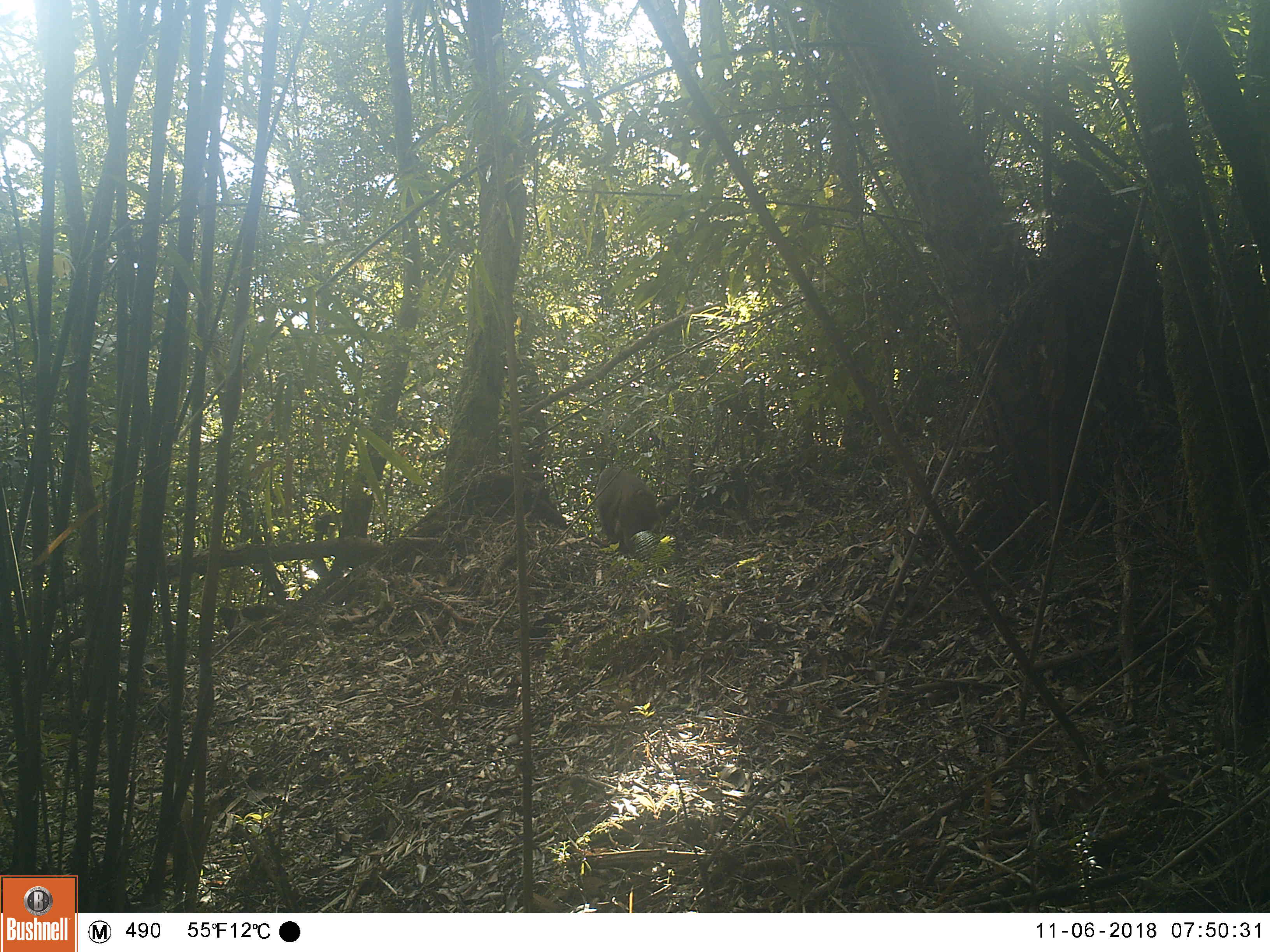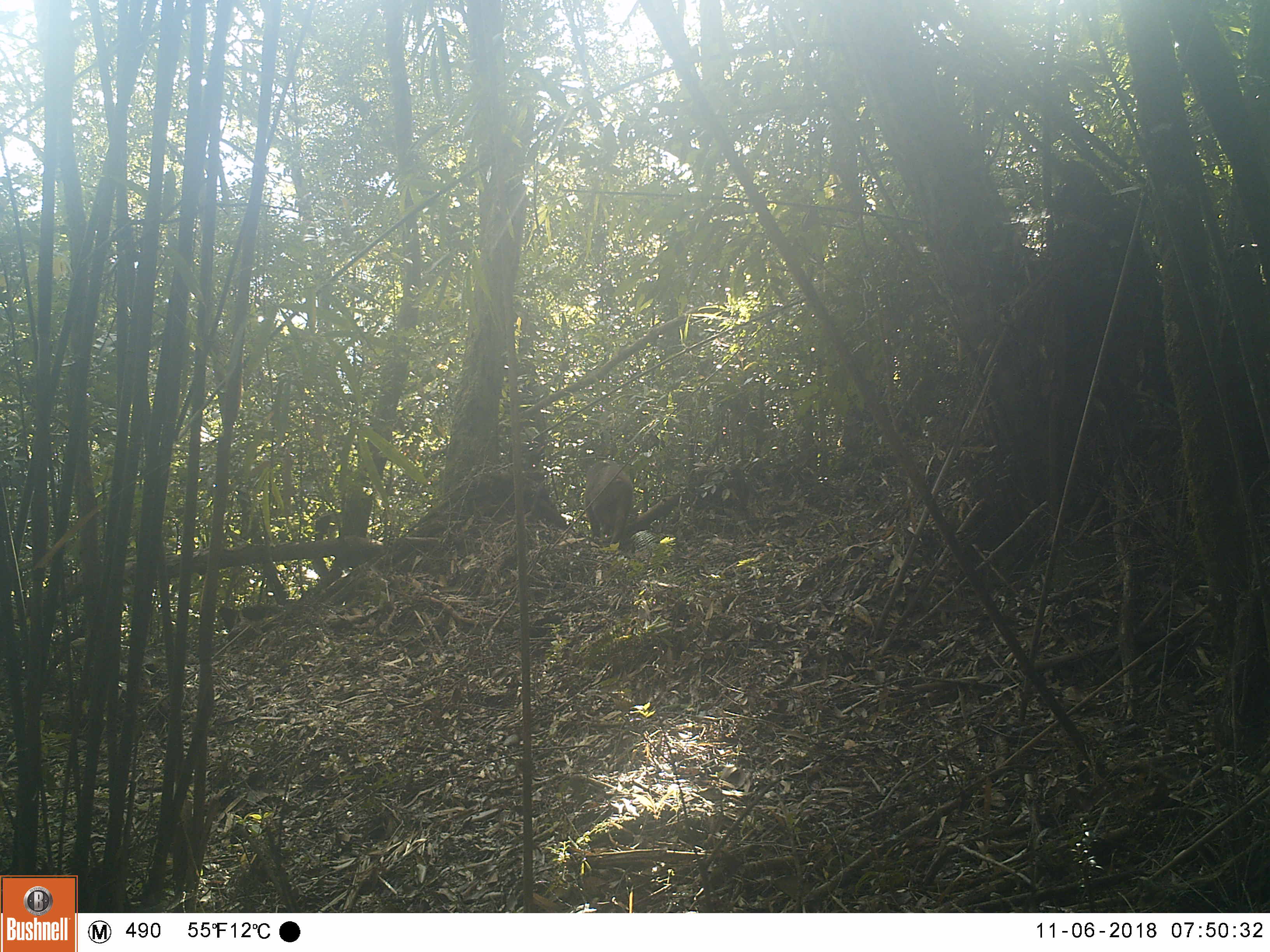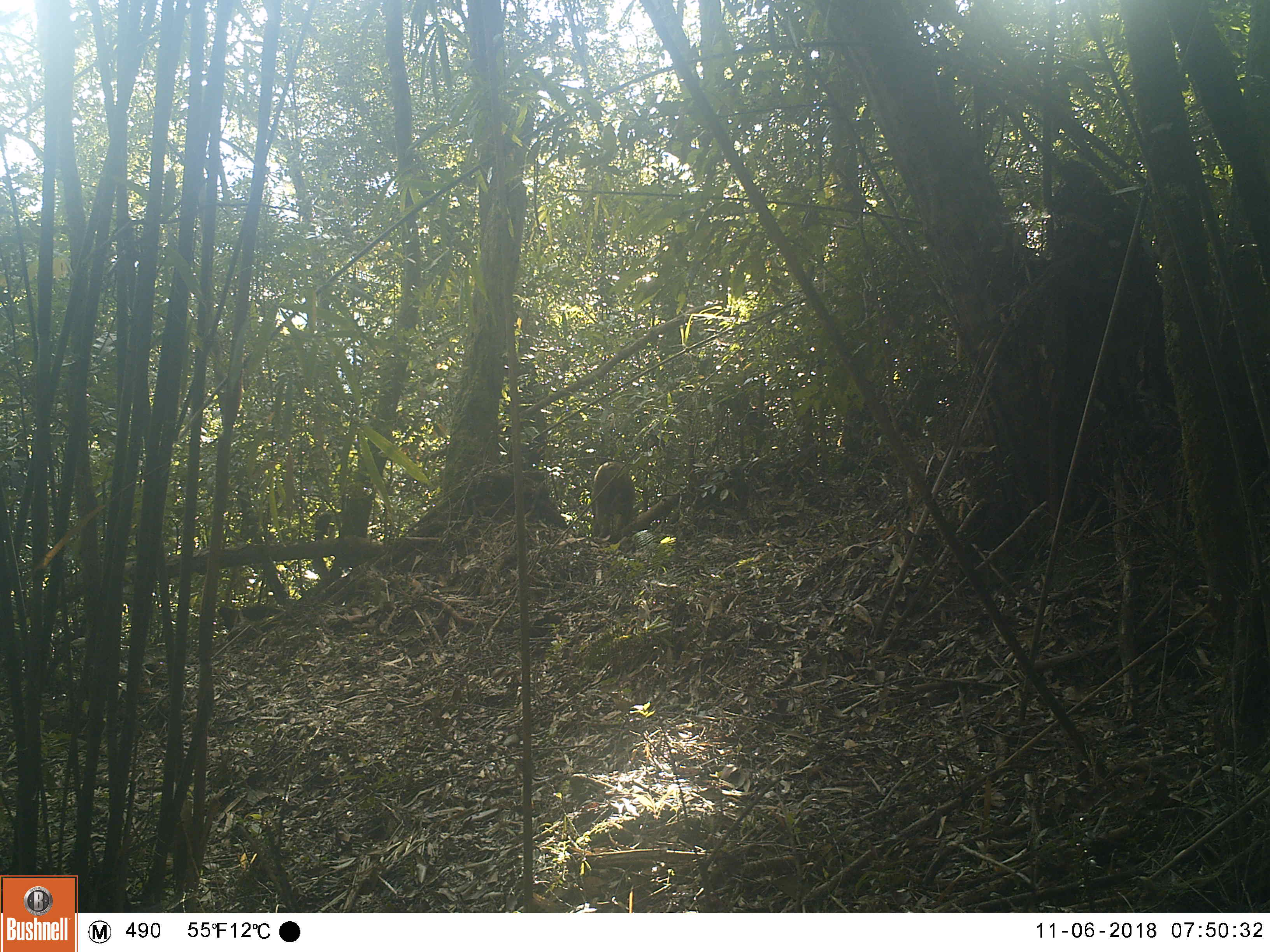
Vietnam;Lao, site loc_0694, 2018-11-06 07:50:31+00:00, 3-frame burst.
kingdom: Animalia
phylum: Chordata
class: Mammalia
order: Primates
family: Cercopithecidae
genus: Macaca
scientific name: Macaca arctoides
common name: stump-tailed macaque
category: stump tailed macaque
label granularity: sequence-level